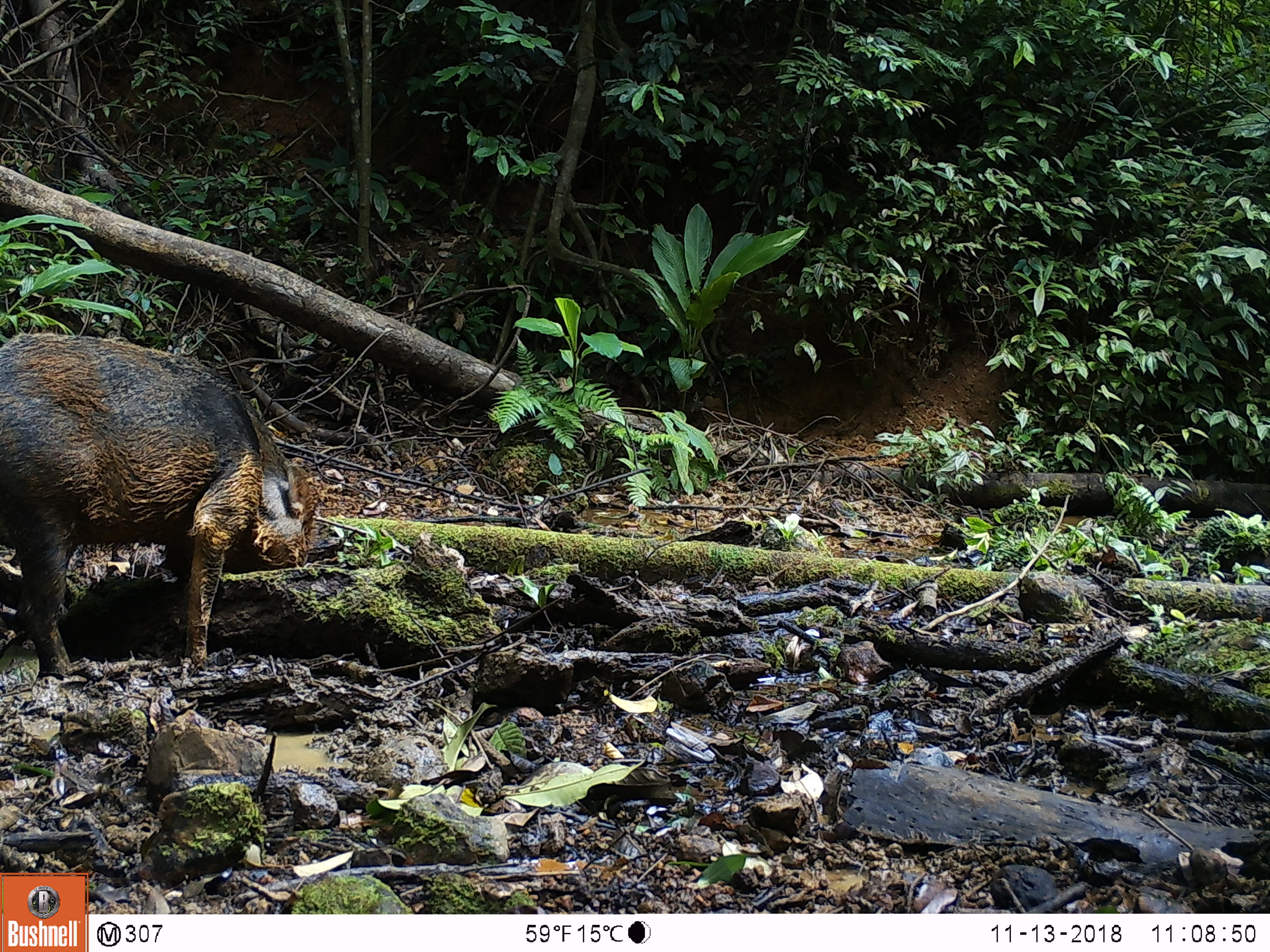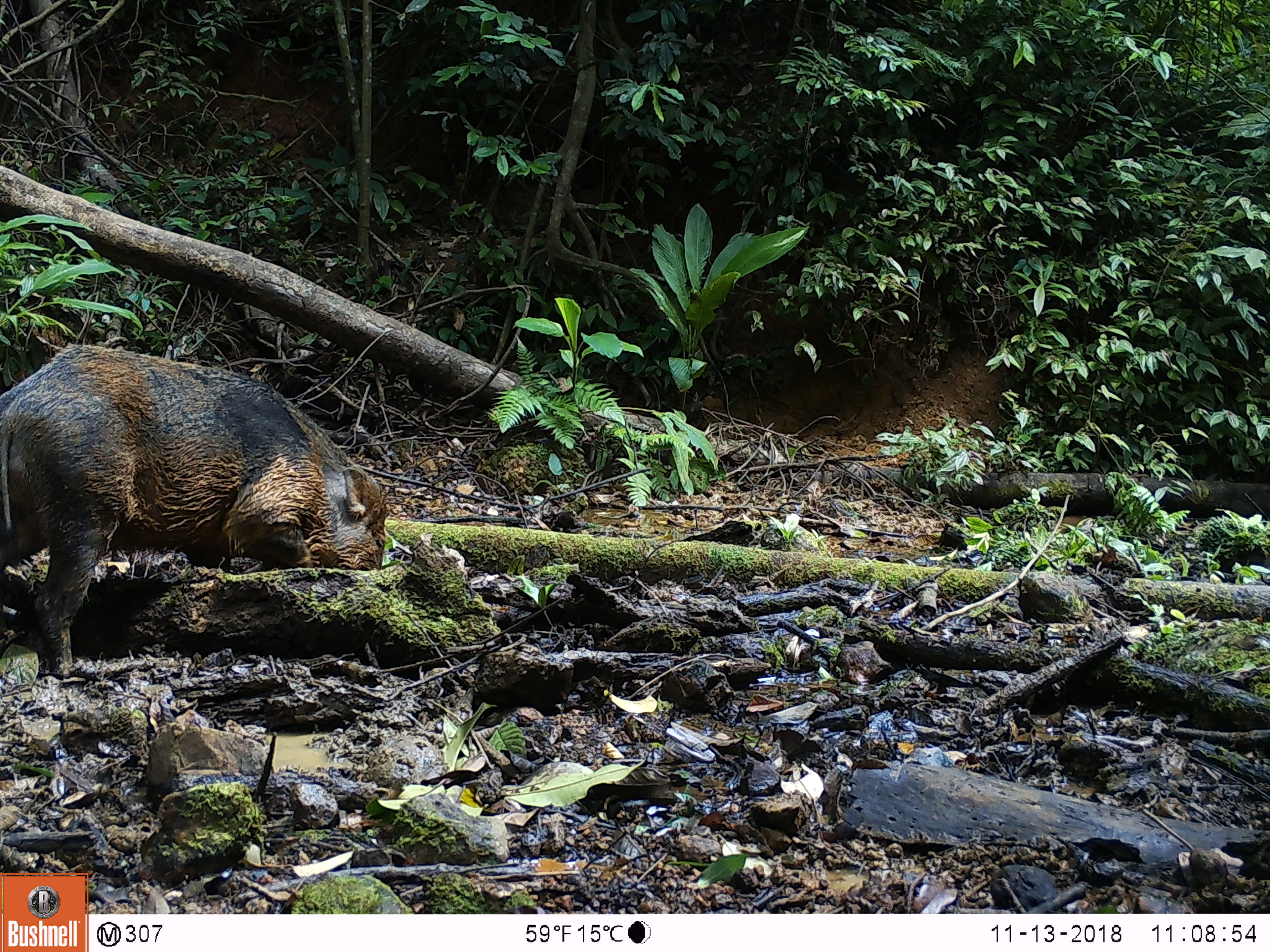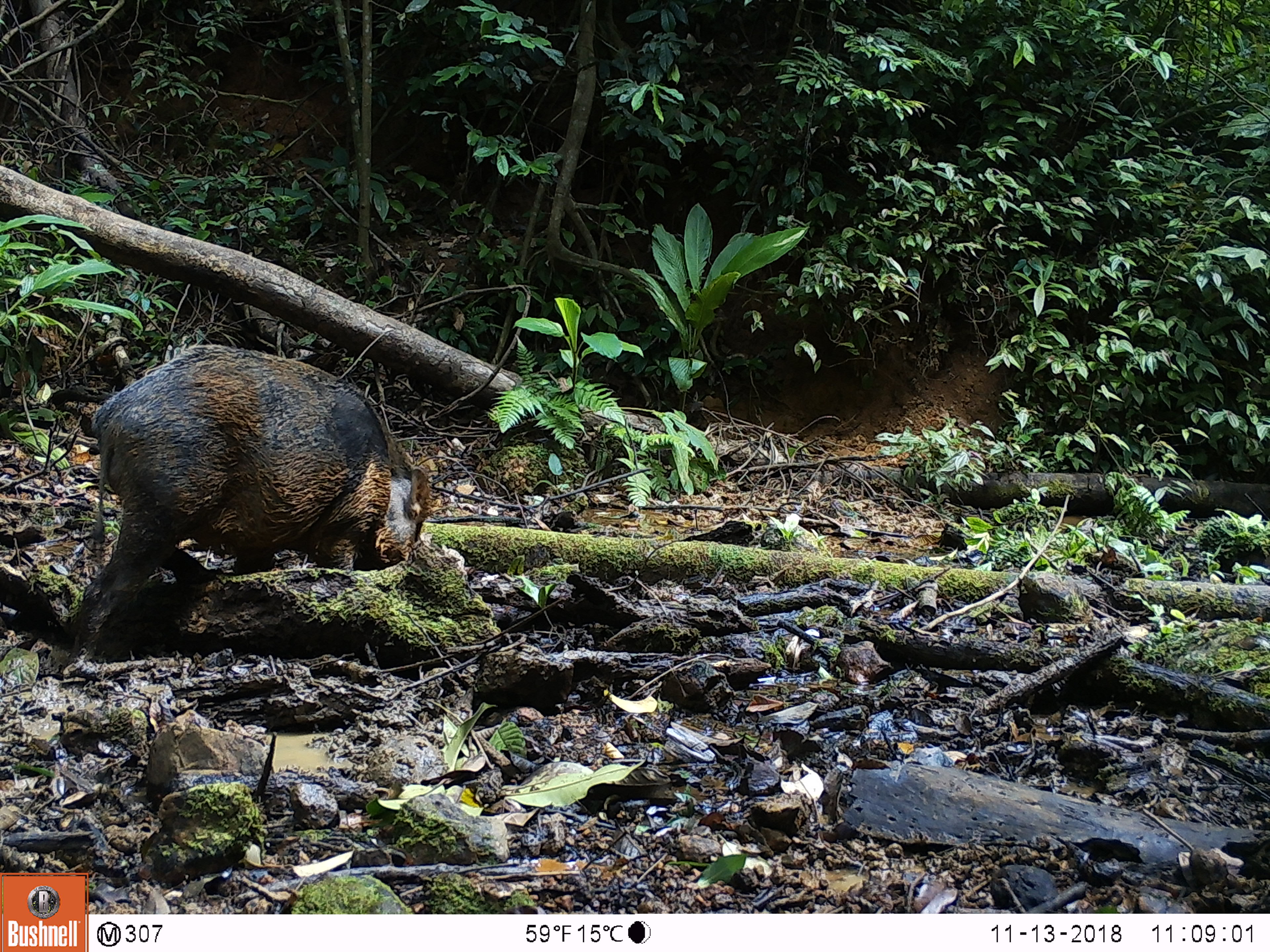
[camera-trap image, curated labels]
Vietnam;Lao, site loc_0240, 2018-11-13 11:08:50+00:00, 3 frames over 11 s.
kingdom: Animalia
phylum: Chordata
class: Mammalia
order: Artiodactyla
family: Suidae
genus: Sus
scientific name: Sus scrofa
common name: eurasian wild pig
Eurasian wild pig (Sus scrofa). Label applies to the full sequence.